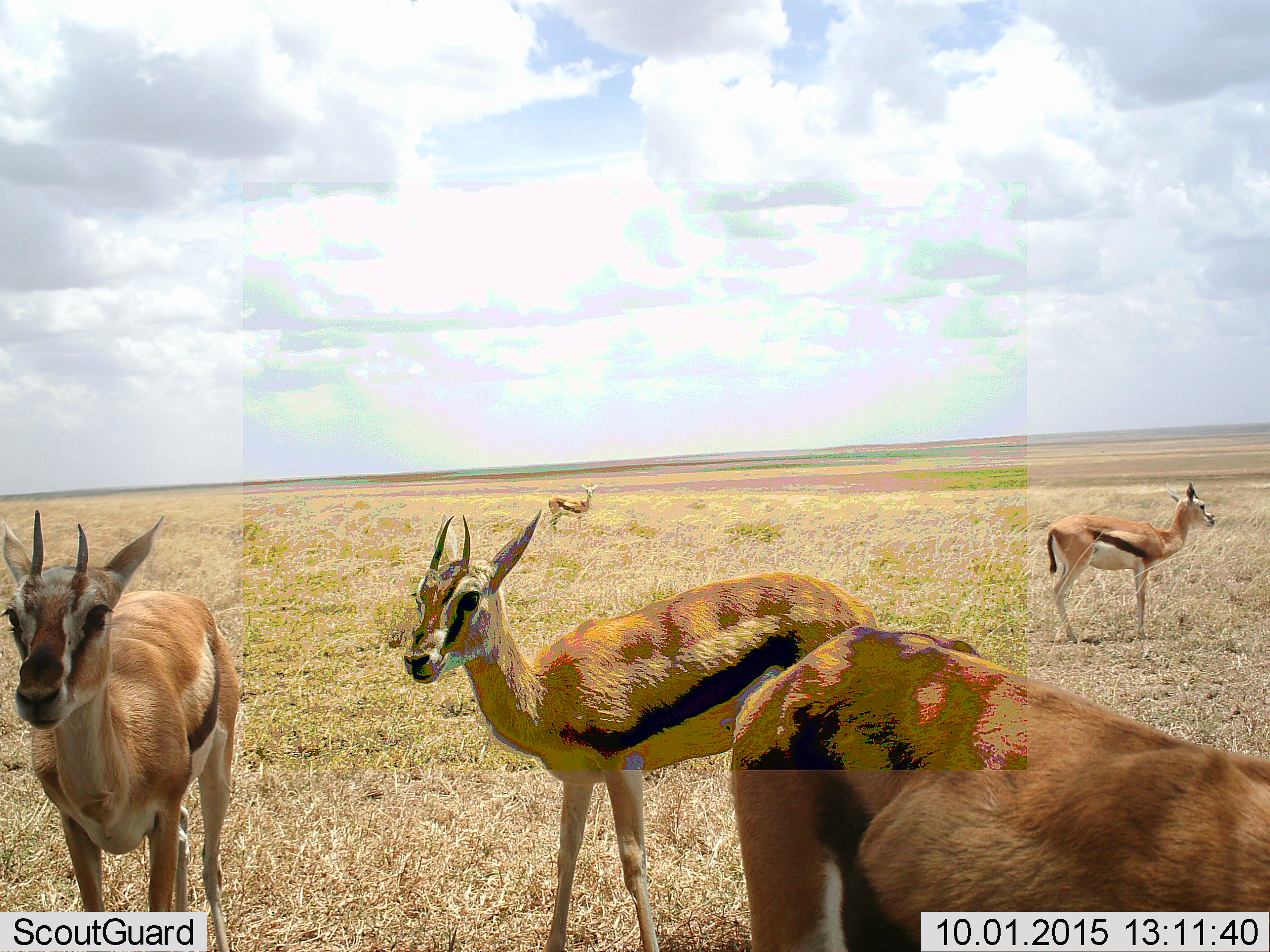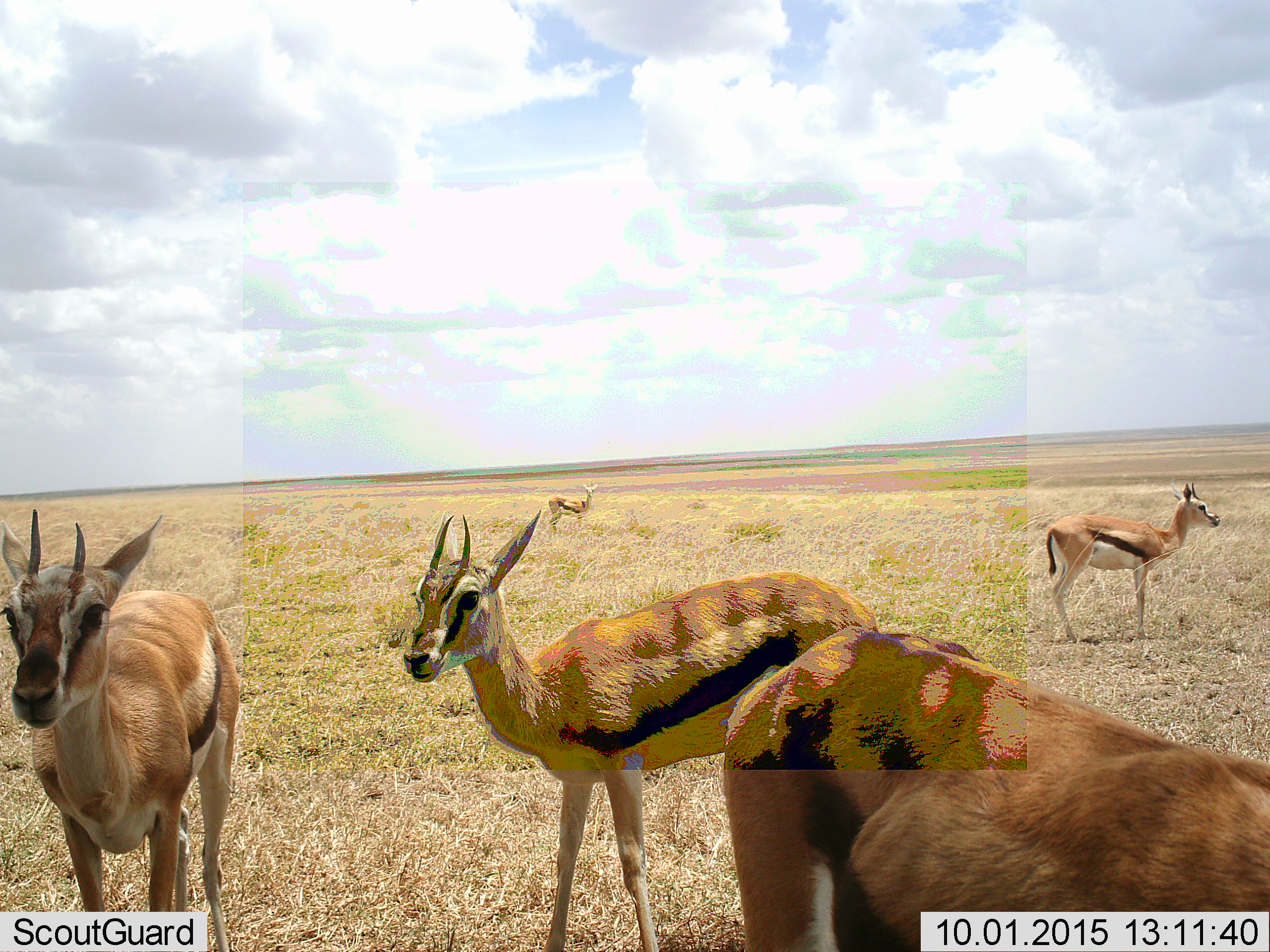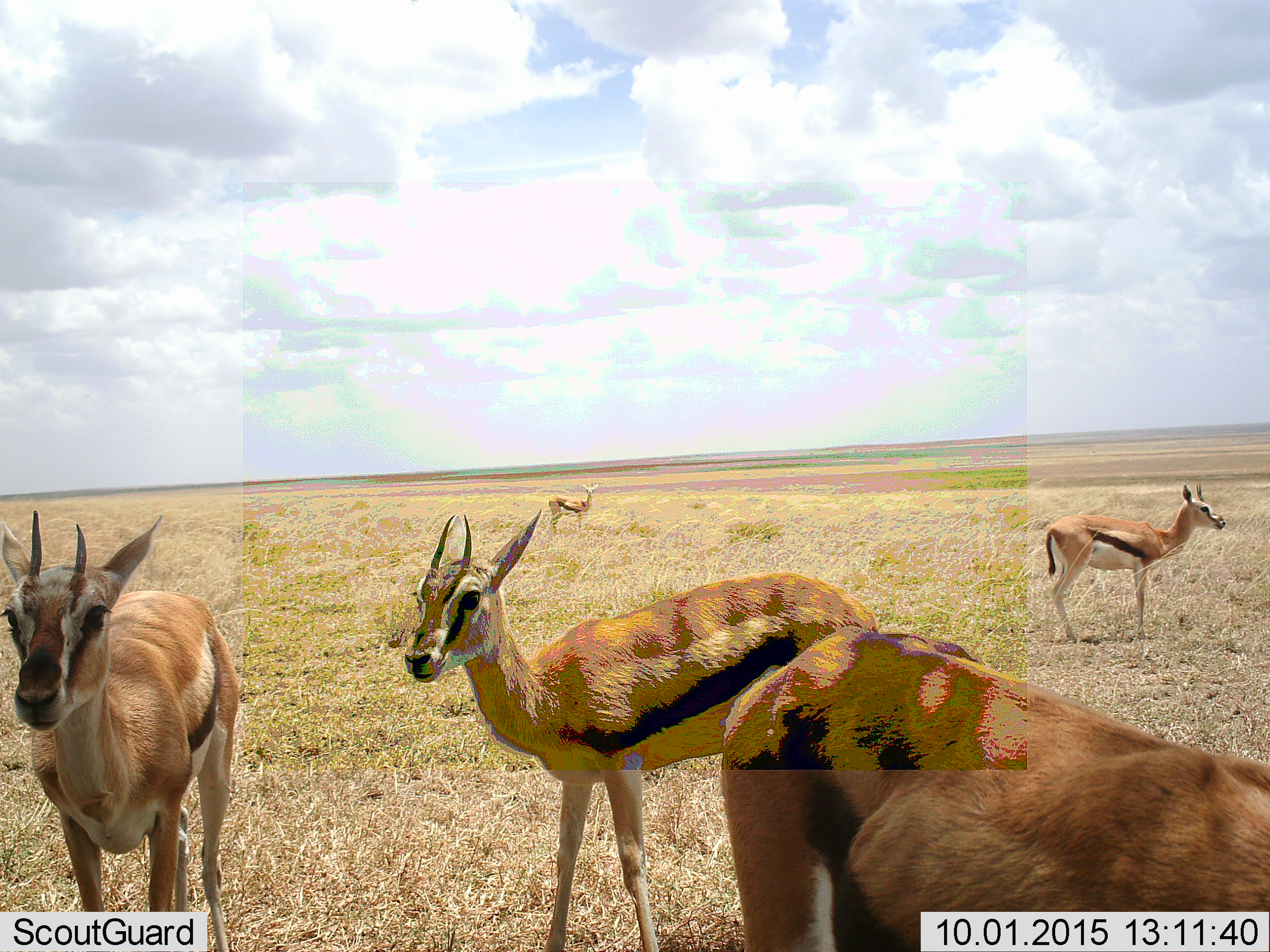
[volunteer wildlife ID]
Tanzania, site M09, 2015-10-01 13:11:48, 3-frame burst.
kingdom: Animalia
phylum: Chordata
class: Mammalia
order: Artiodactyla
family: Bovidae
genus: Eudorcas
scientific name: Eudorcas thomsonii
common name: thomson's gazelle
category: gazellethomsons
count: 5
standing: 100%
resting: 0%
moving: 0%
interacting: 0%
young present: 0%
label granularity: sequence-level